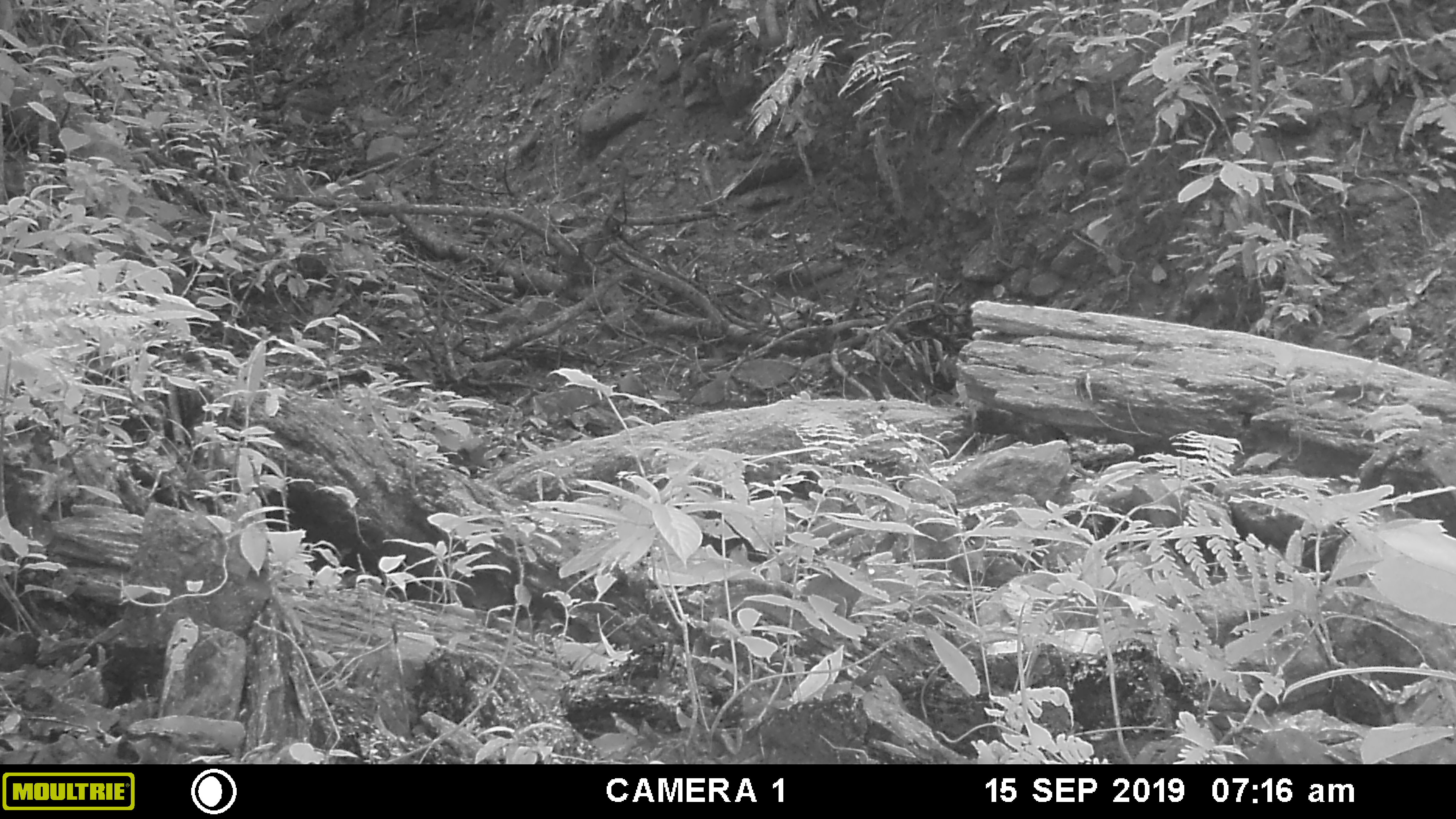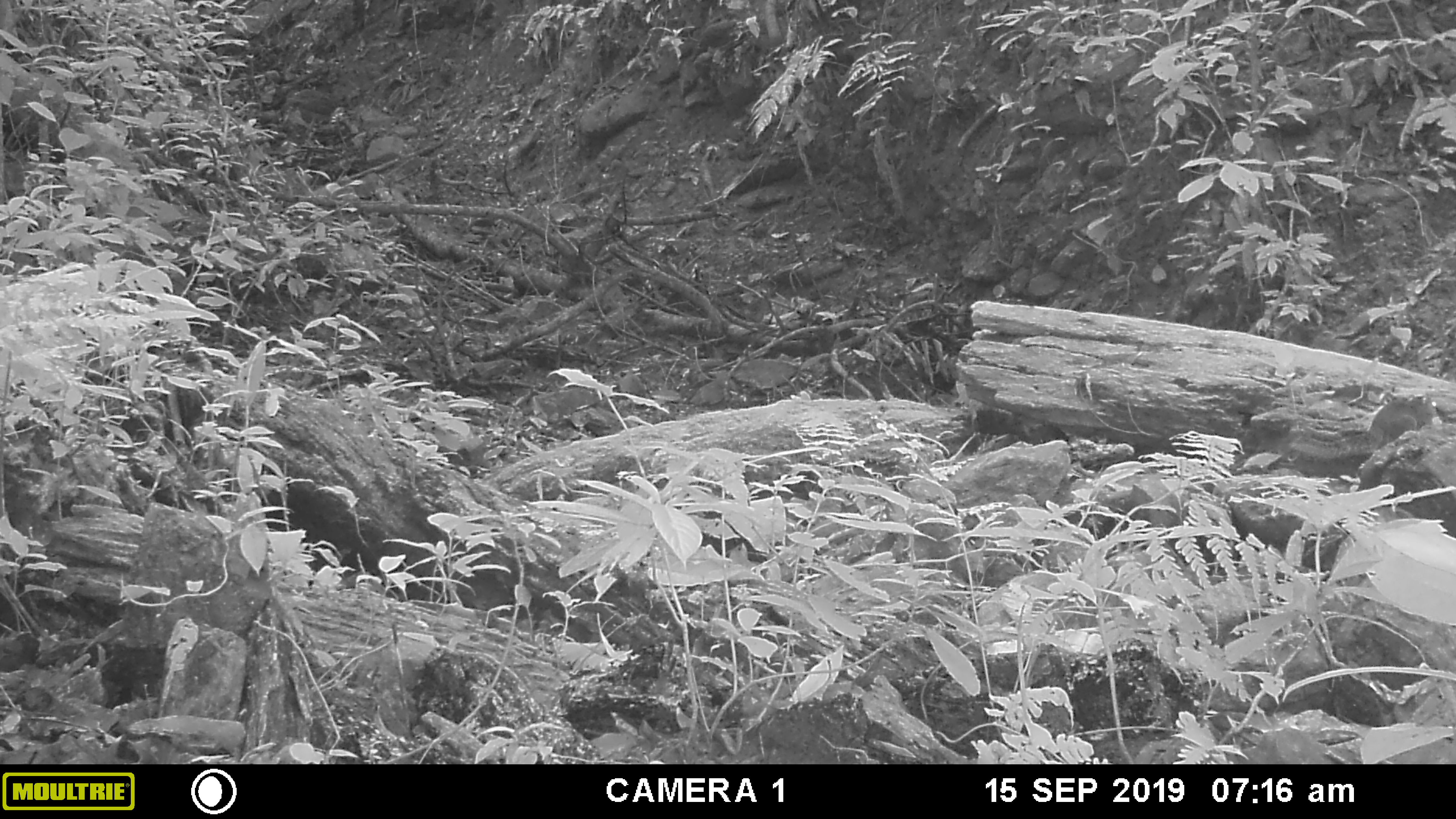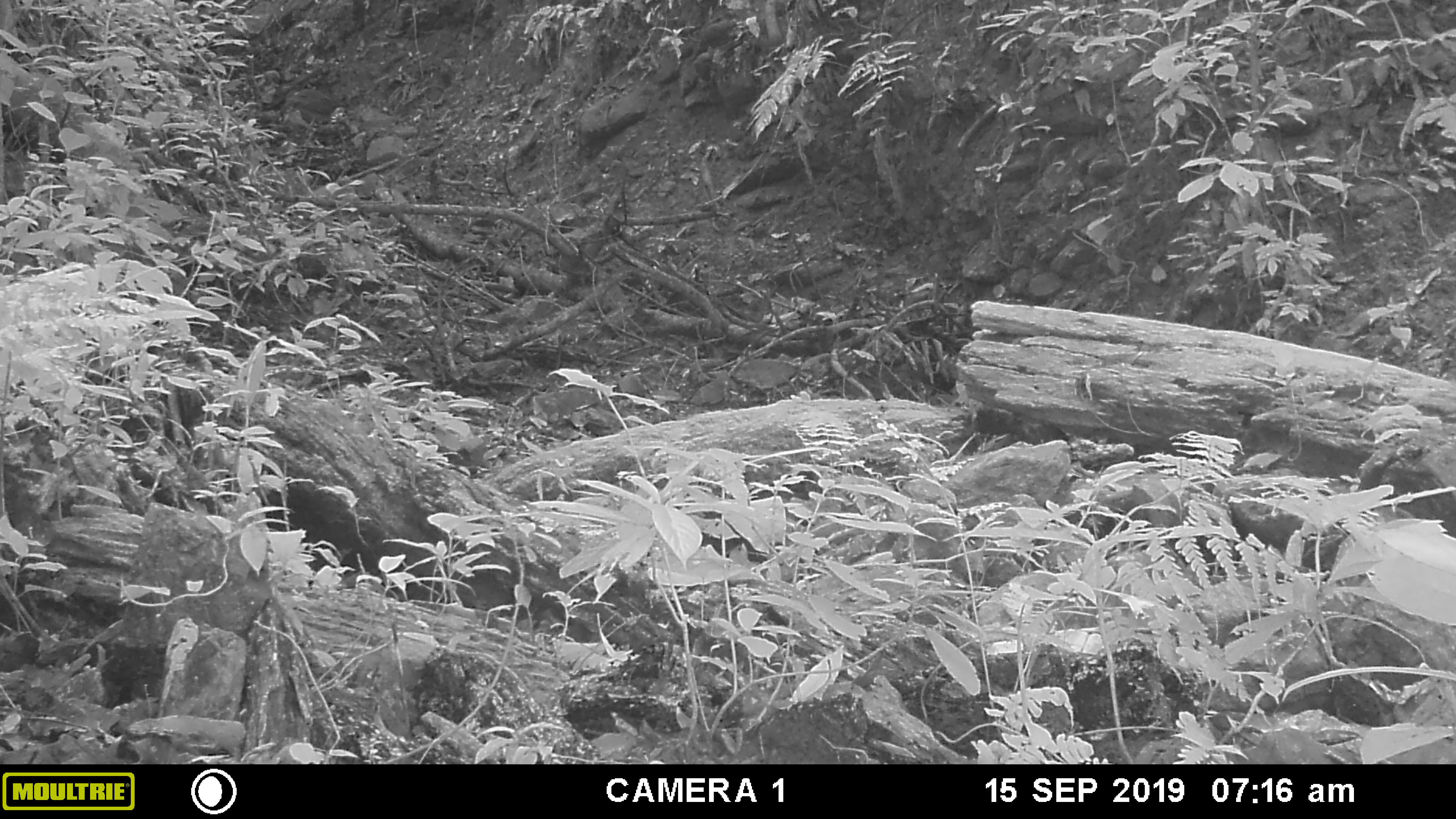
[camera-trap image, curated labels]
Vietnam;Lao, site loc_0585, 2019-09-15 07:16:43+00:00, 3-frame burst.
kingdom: Animalia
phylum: Chordata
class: Mammalia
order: Rodentia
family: Sciuridae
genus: Dremomys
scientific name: Dremomys rufigenis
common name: red-cheeked squirrel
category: red cheeked squirrel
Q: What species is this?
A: Red cheeked squirrel (red-cheeked squirrel) (Dremomys rufigenis).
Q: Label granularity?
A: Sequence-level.